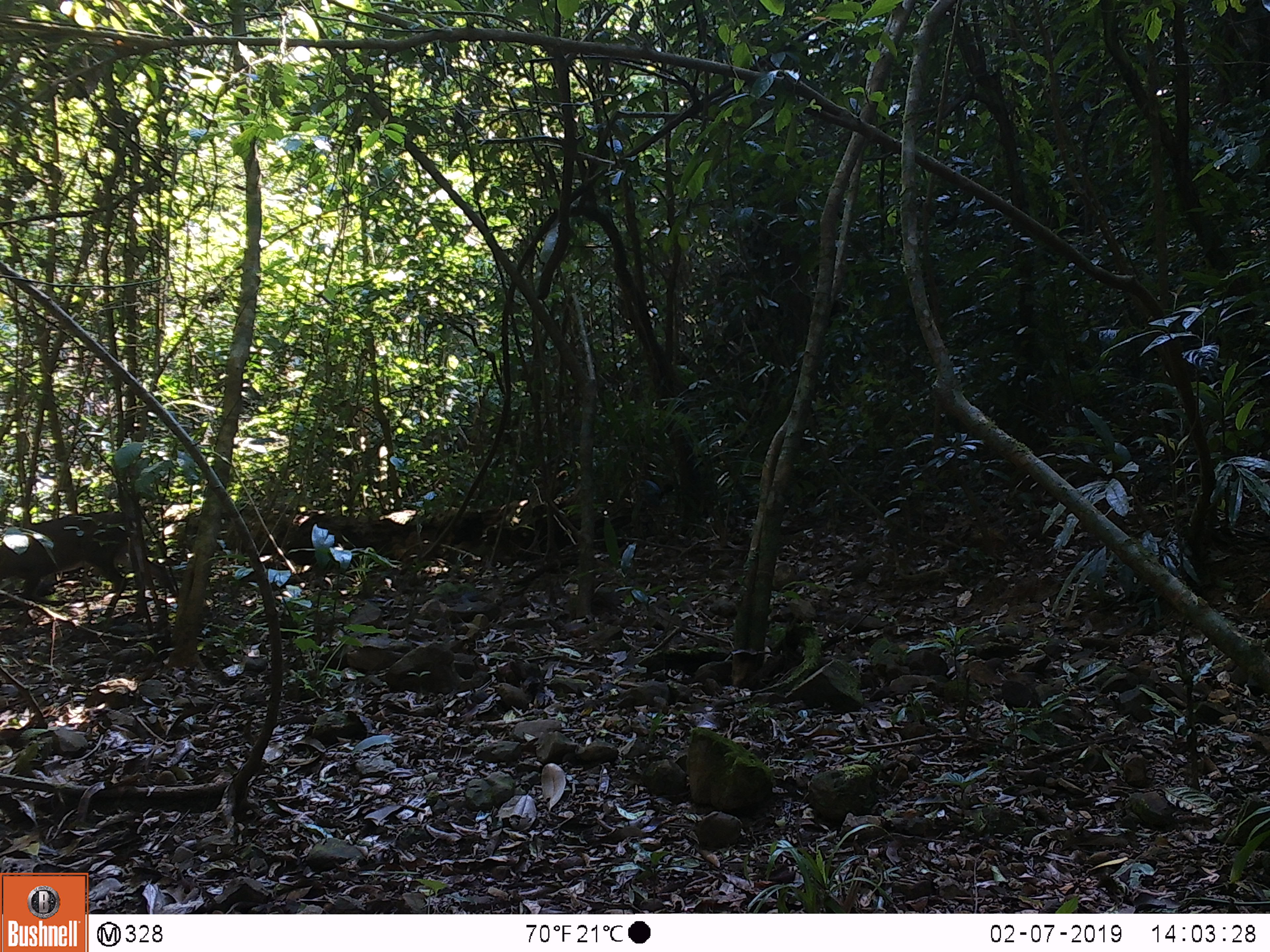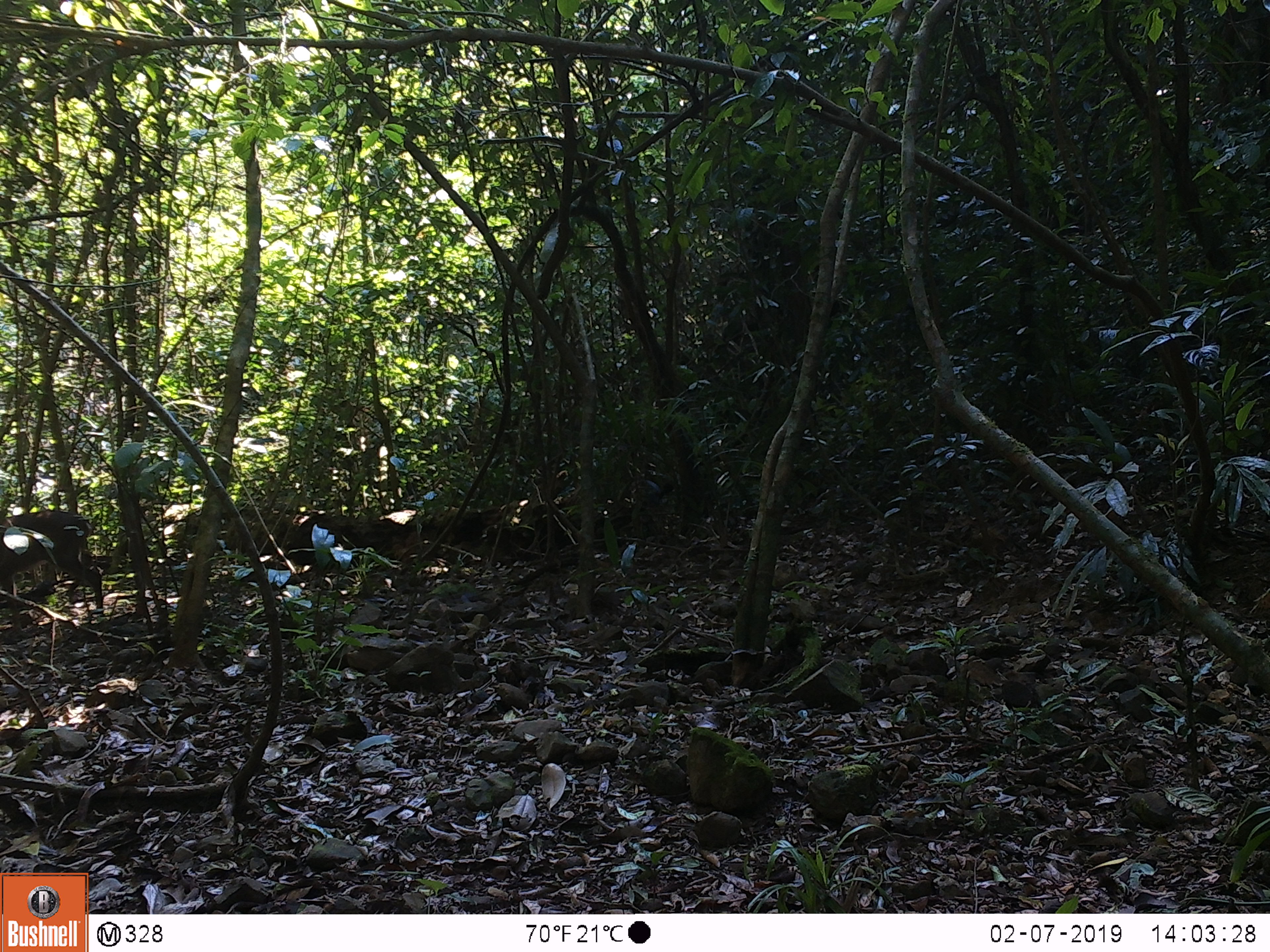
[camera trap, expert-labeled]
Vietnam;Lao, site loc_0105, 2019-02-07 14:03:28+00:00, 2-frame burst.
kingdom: Animalia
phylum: Chordata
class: Mammalia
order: Artiodactyla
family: Cervidae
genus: Muntiacus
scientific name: Muntiacus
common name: muntjacs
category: unidentified muntjac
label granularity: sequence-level